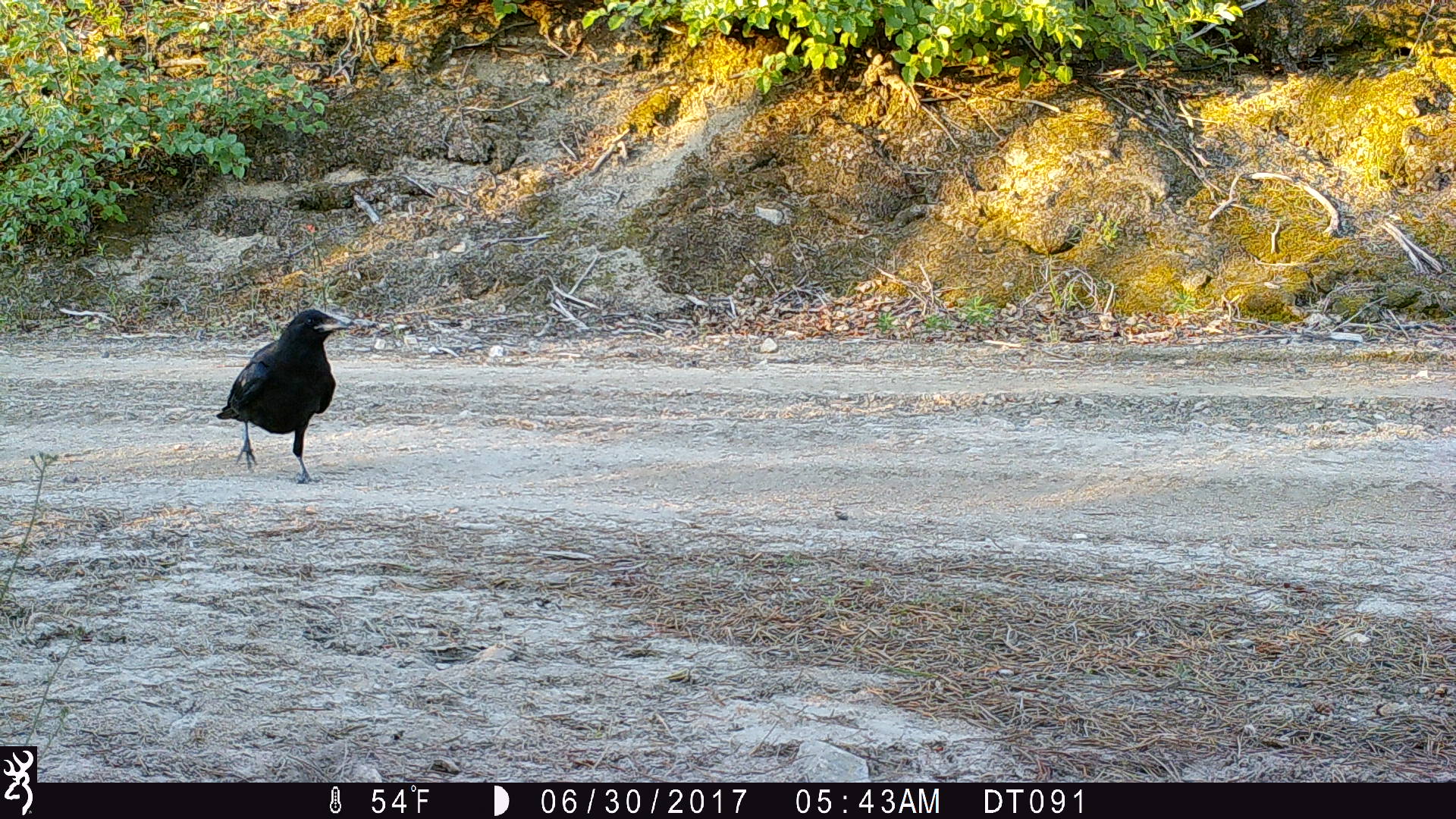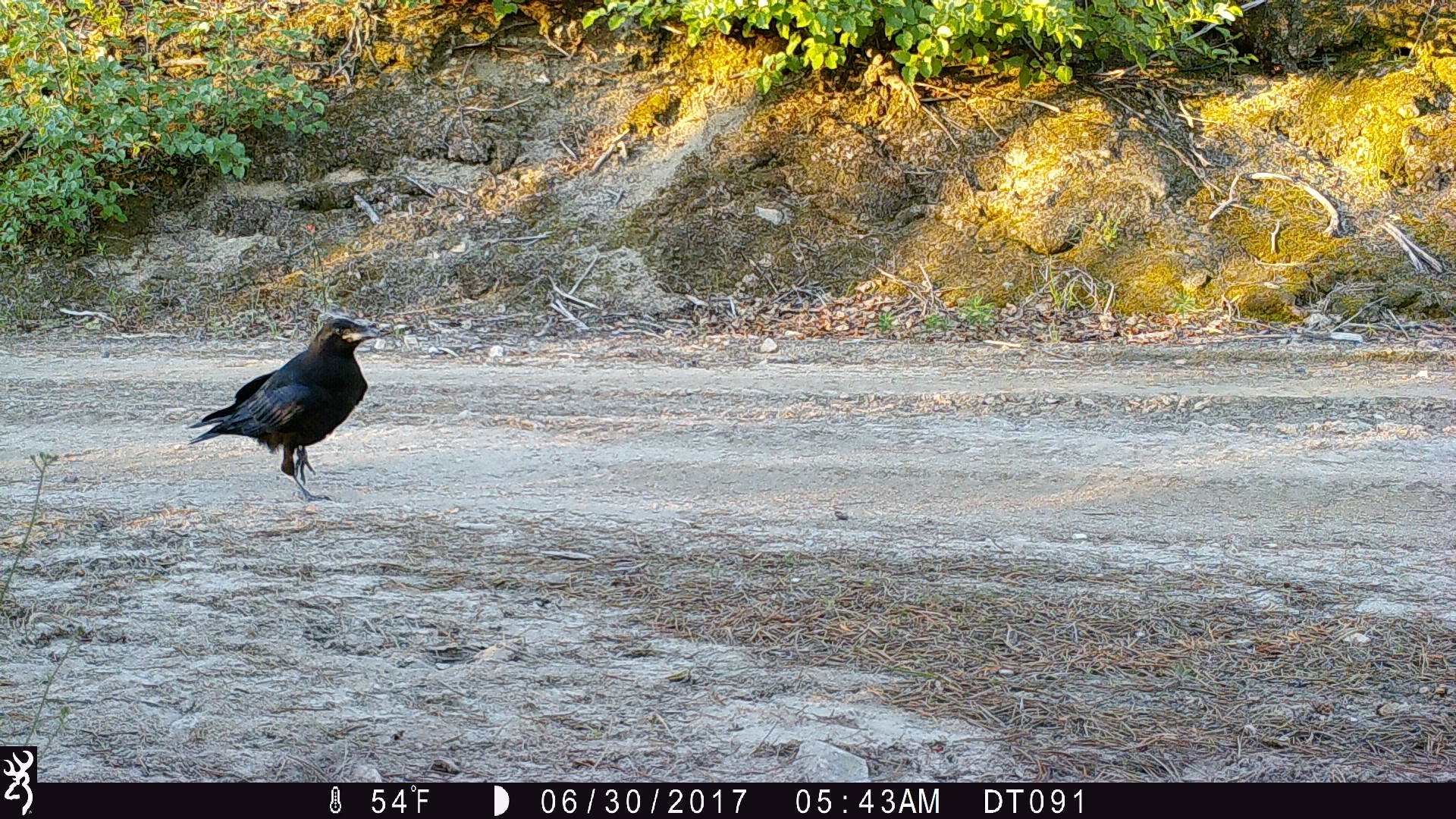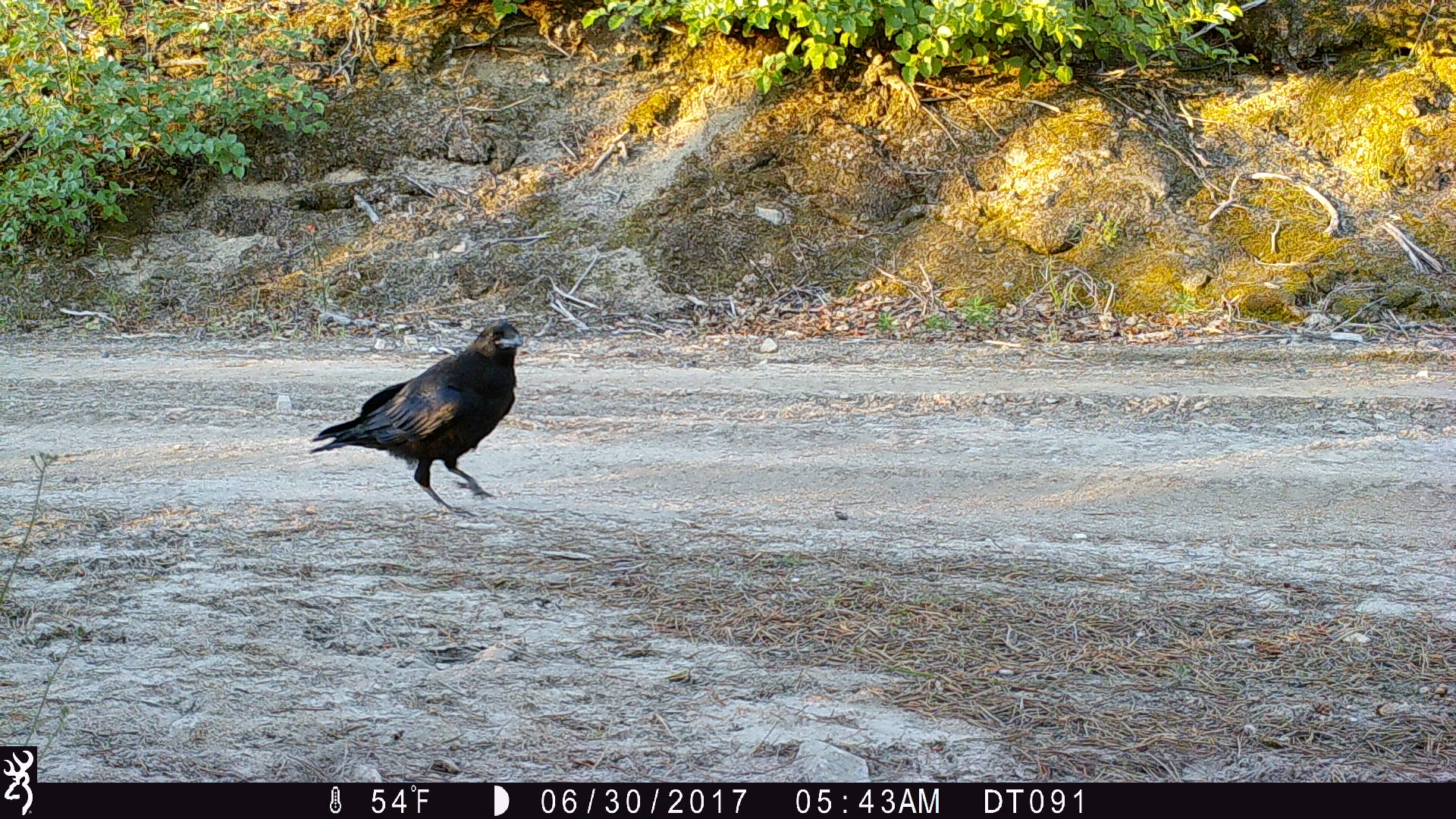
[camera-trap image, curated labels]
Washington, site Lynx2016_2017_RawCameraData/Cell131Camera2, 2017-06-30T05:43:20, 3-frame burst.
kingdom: Animalia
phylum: Chordata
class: Aves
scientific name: Aves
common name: birds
Aves (birds). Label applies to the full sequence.